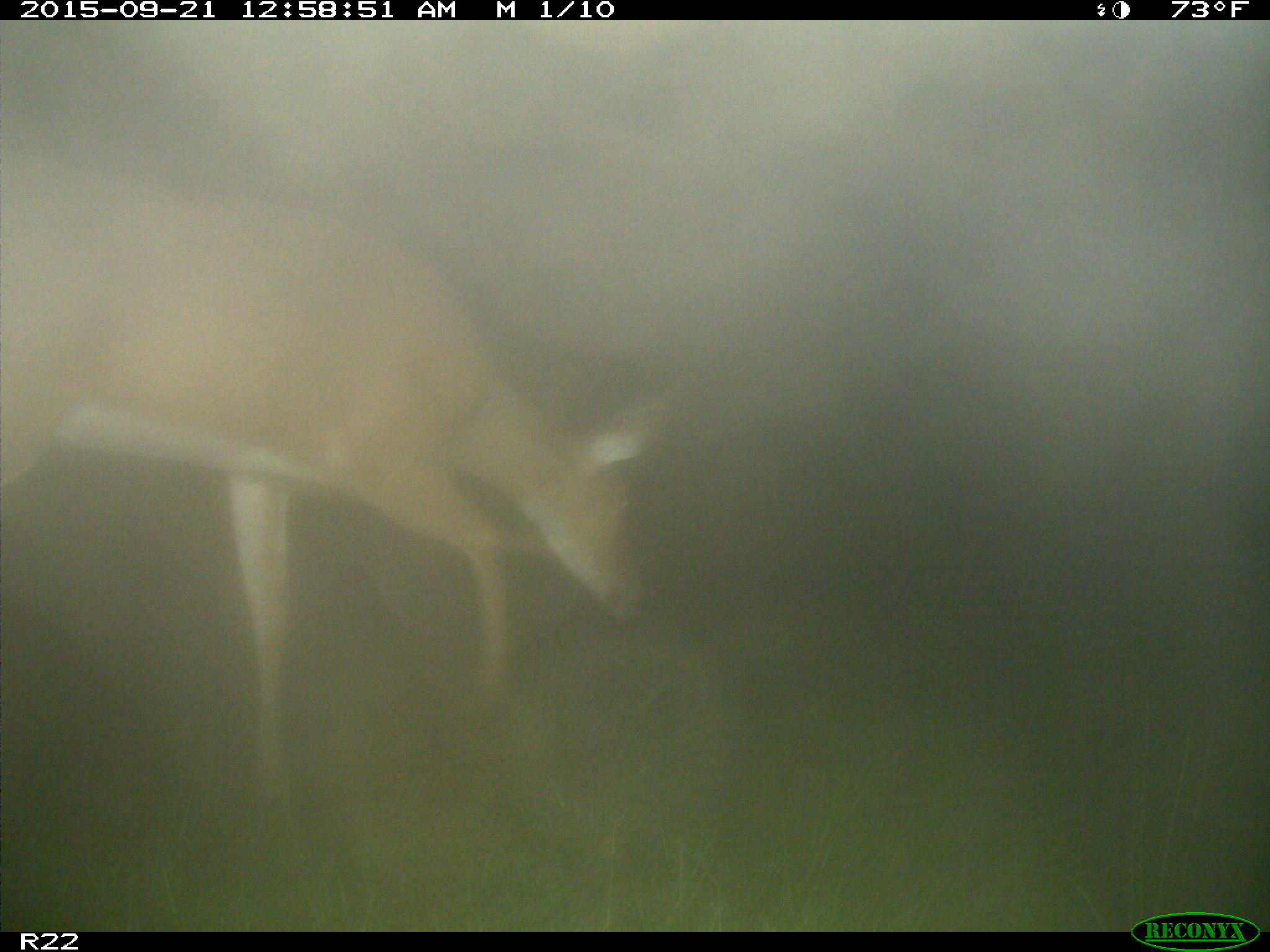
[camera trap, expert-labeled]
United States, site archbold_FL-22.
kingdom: Animalia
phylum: Chordata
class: Mammalia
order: Artiodactyla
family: Cervidae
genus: Odocoileus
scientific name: Odocoileus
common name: deer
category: unidentified deer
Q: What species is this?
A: Unidentified deer (deer) (Odocoileus).